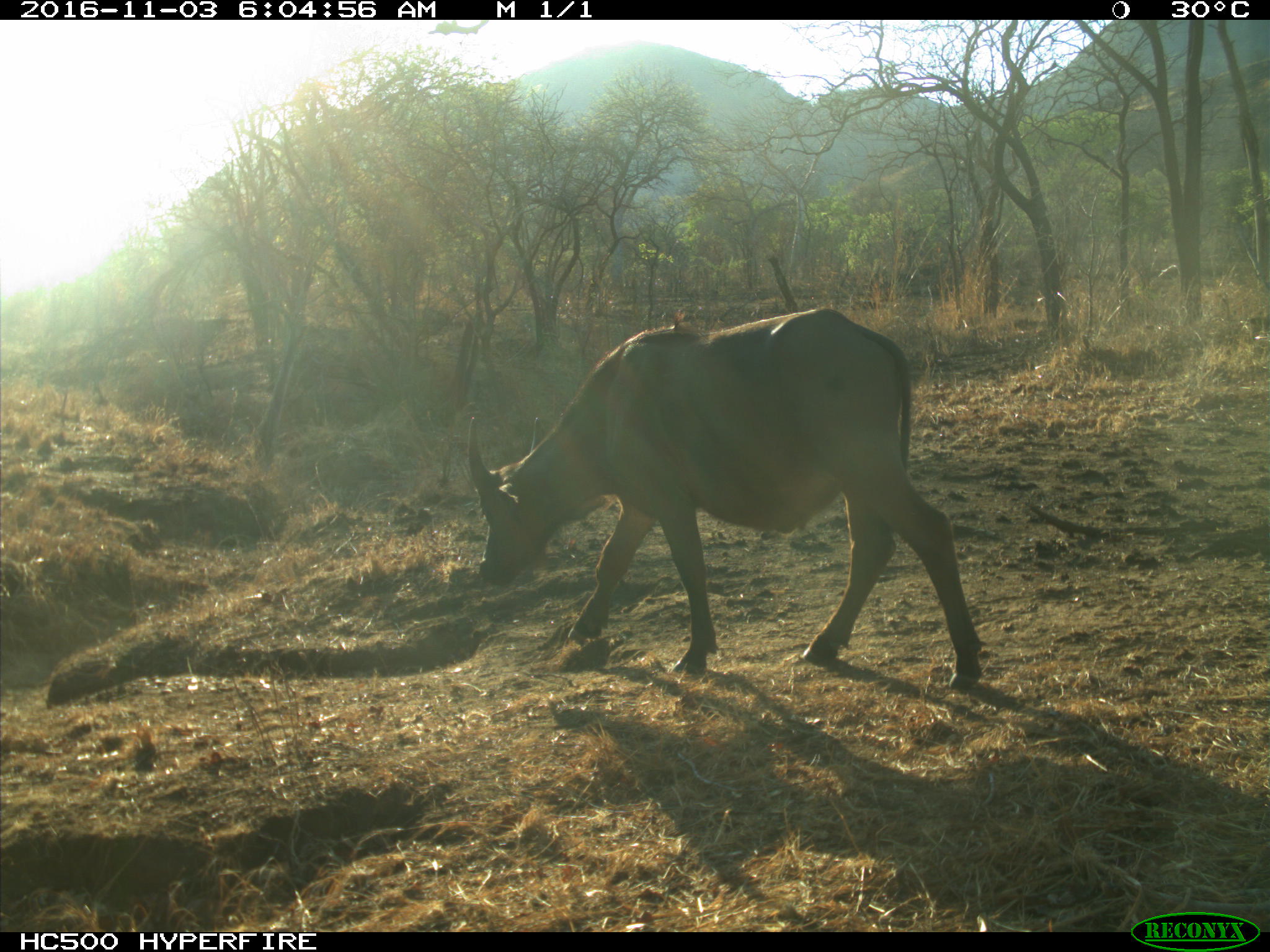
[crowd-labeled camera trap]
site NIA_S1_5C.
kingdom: Animalia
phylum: Chordata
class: Mammalia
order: Artiodactyla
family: Bovidae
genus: Syncerus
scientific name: Syncerus caffer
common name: african buffalo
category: buffalo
Buffalo (african buffalo) (Syncerus caffer), count 1. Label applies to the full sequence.